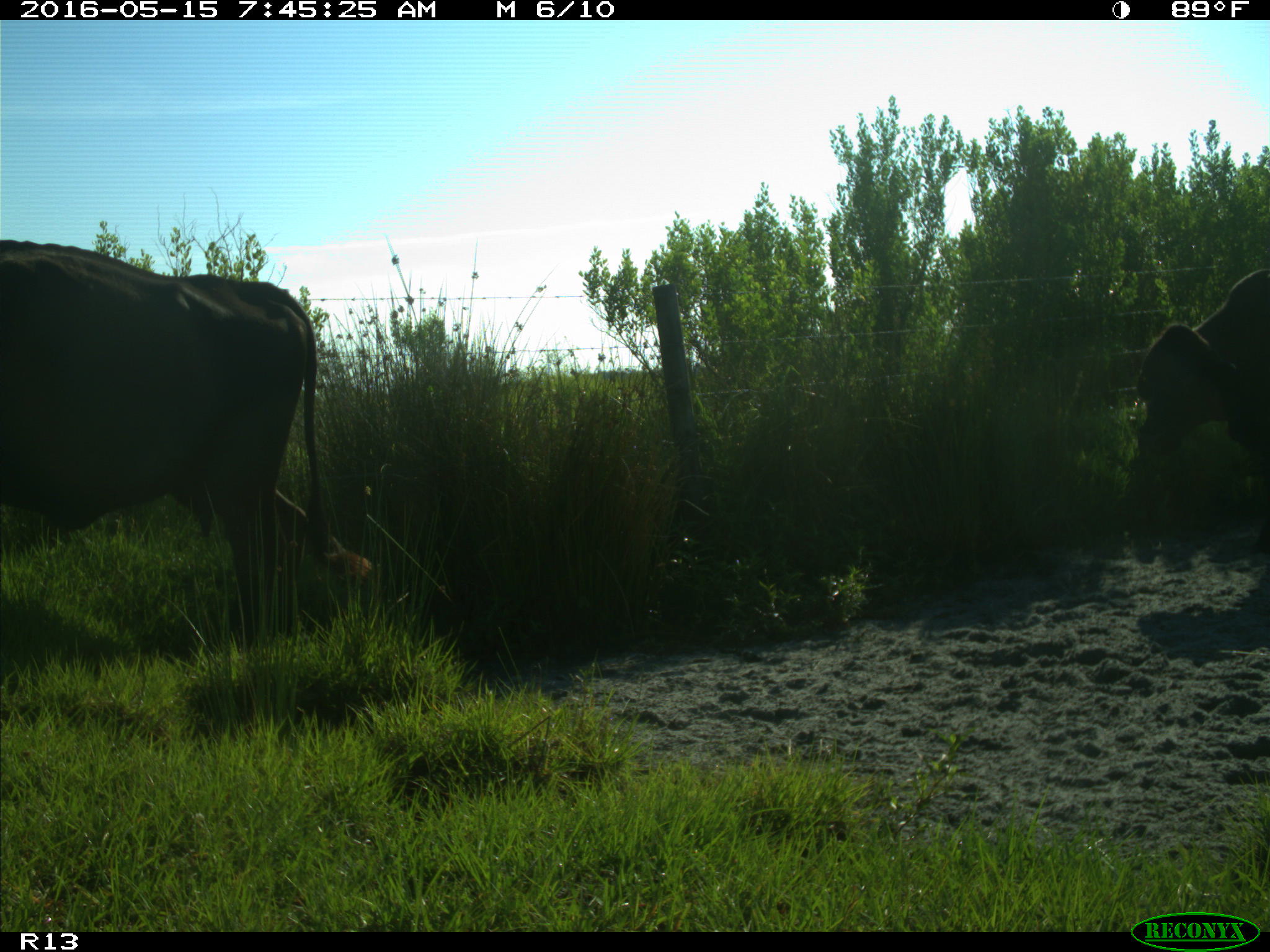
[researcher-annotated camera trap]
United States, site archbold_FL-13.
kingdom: Animalia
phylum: Chordata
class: Mammalia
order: Artiodactyla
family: Bovidae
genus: Bos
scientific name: Bos taurus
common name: domestic cow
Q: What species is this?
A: Bos taurus (domestic cow).